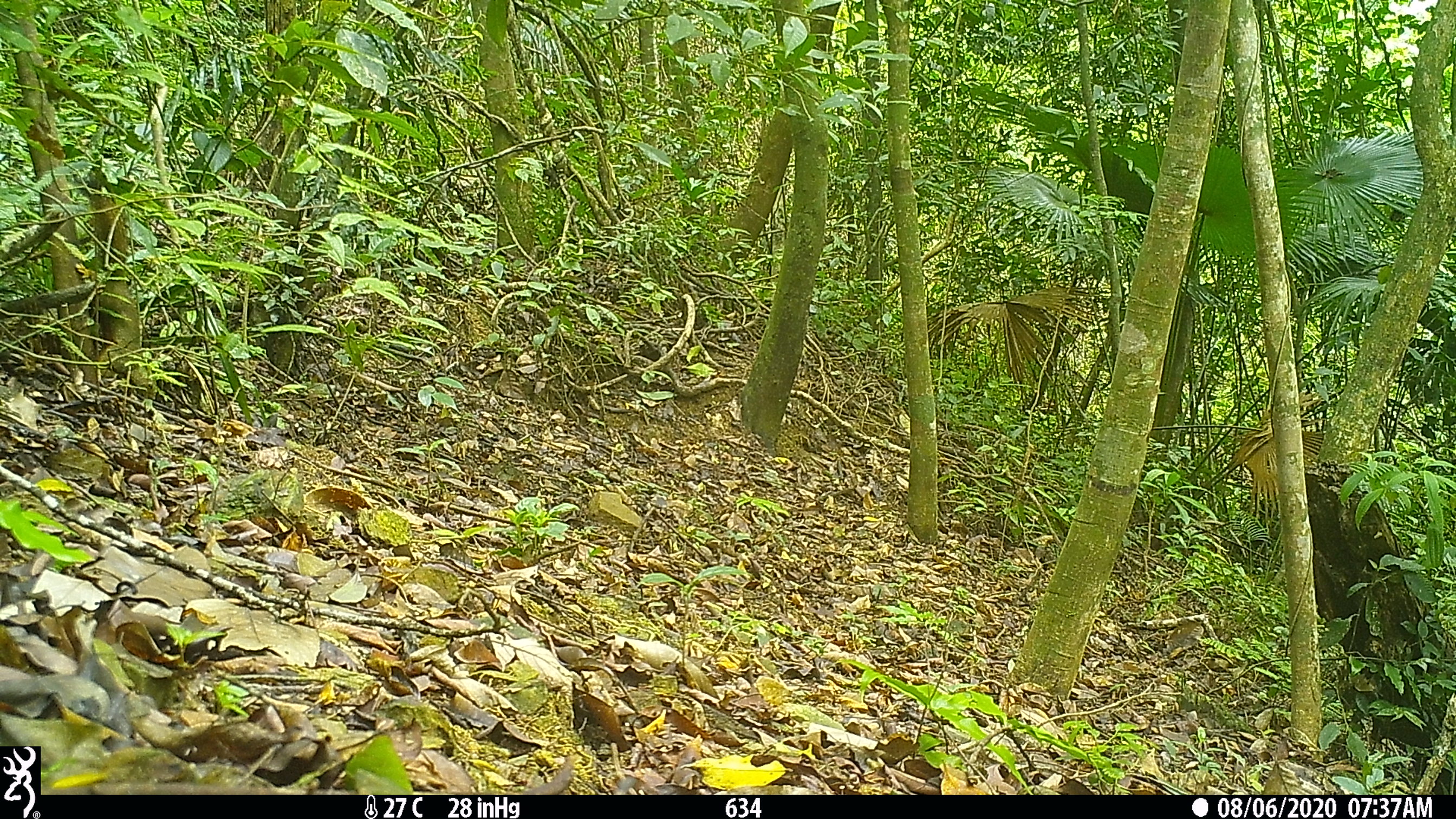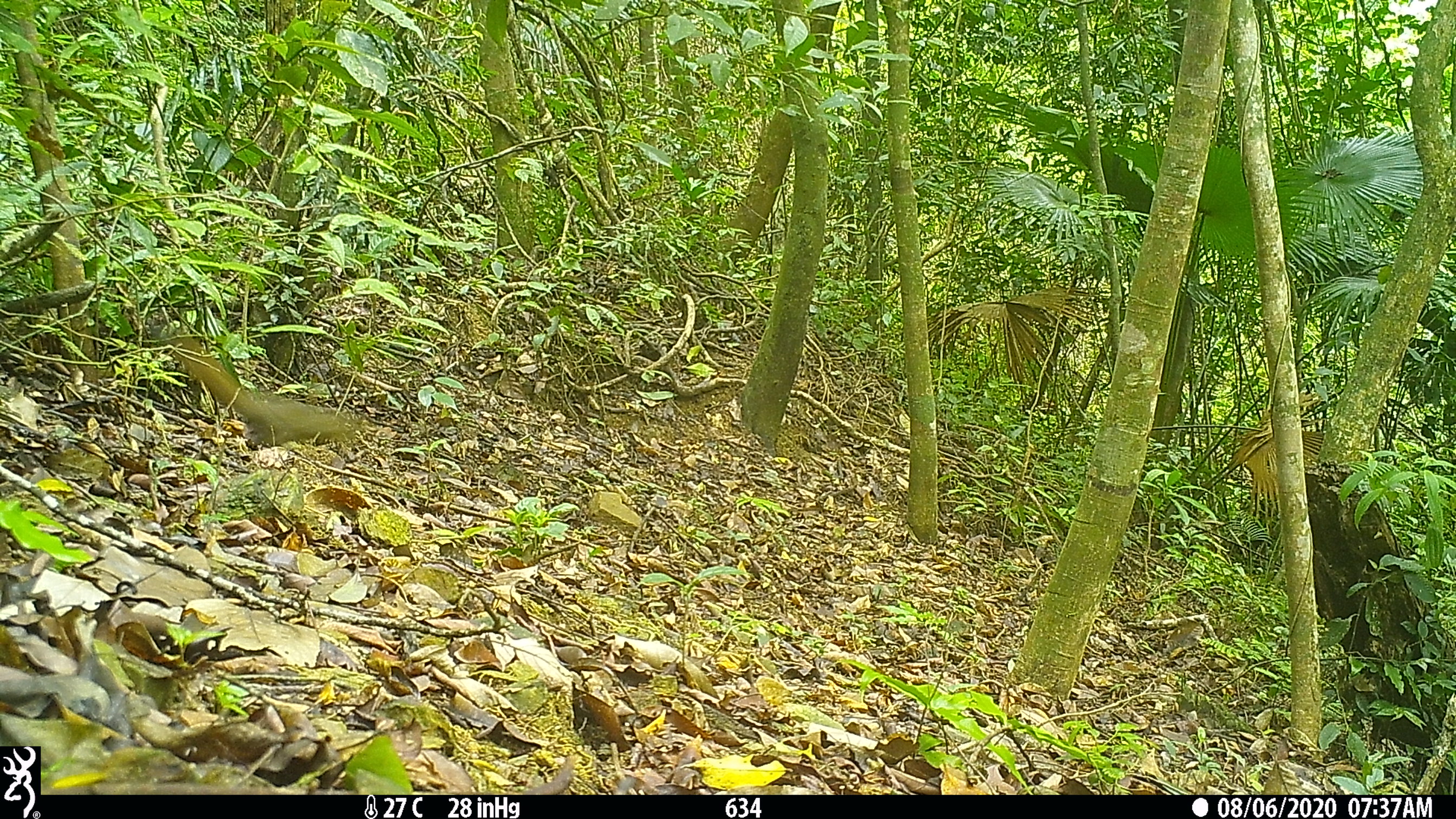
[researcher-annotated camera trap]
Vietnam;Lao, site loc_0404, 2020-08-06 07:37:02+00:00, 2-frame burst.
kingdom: Animalia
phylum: Chordata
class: Mammalia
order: Rodentia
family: Sciuridae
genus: Callosciurus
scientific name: Callosciurus erythraeus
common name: pallas's squirrel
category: pallass squirrel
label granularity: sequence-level